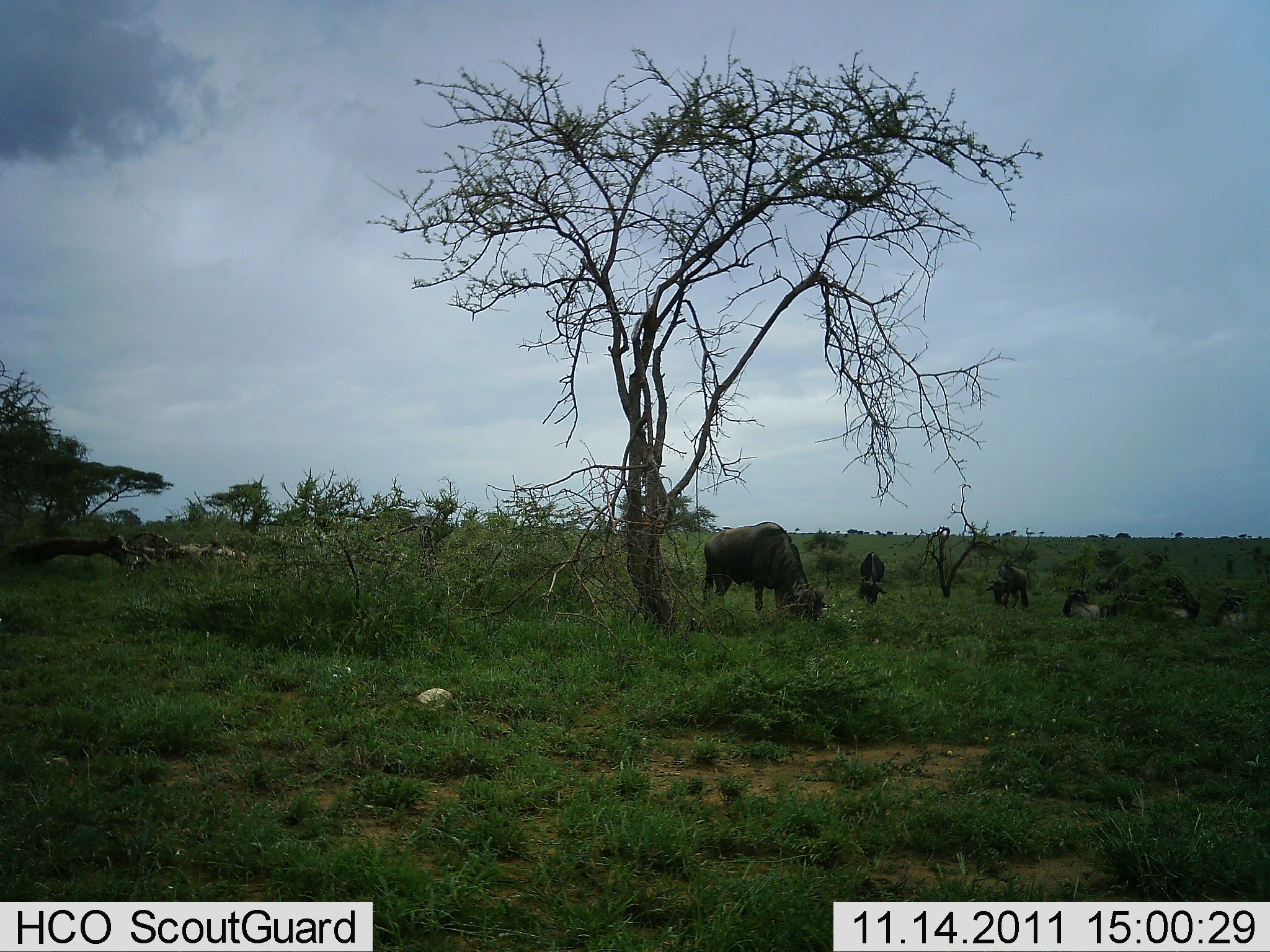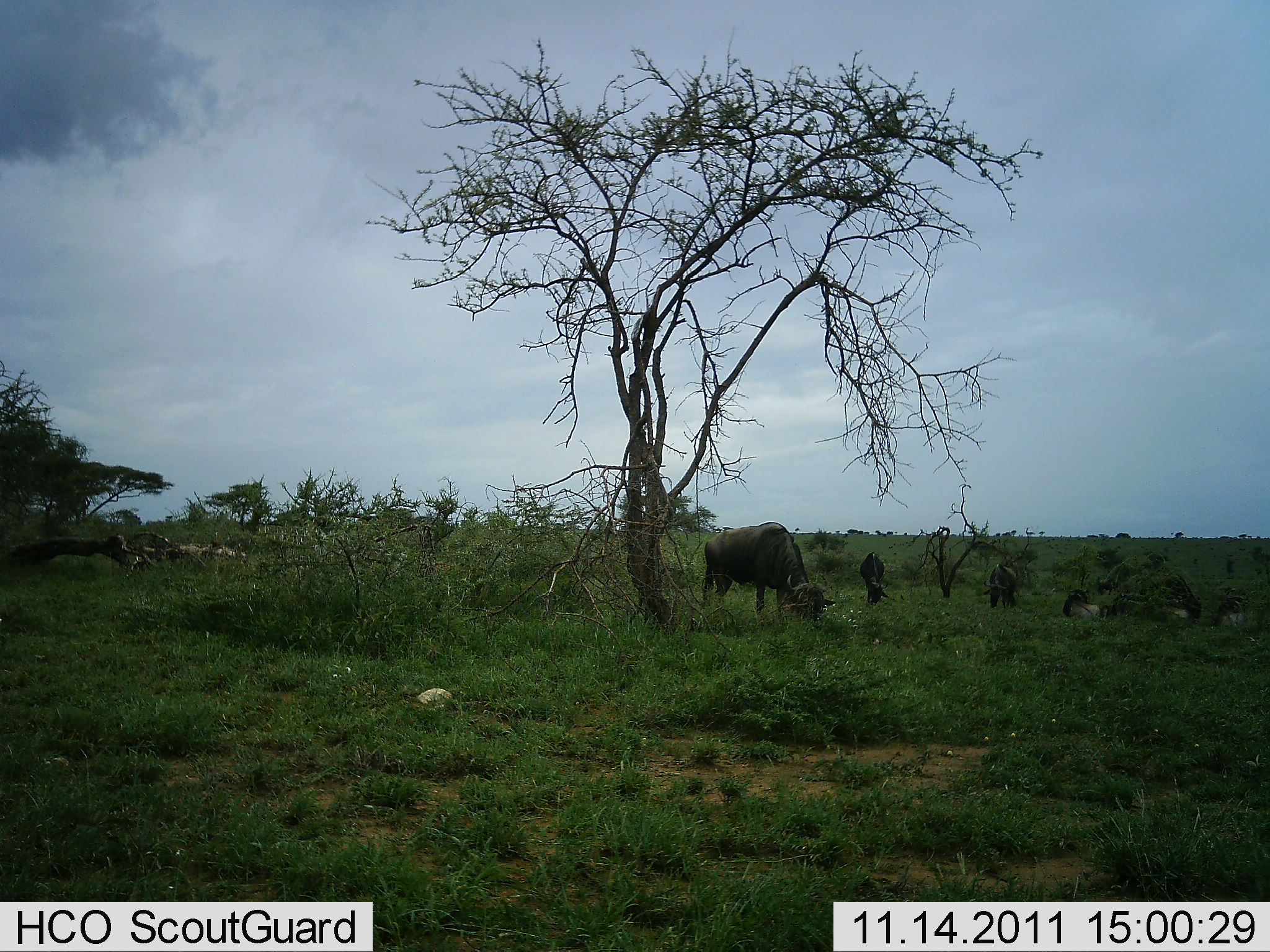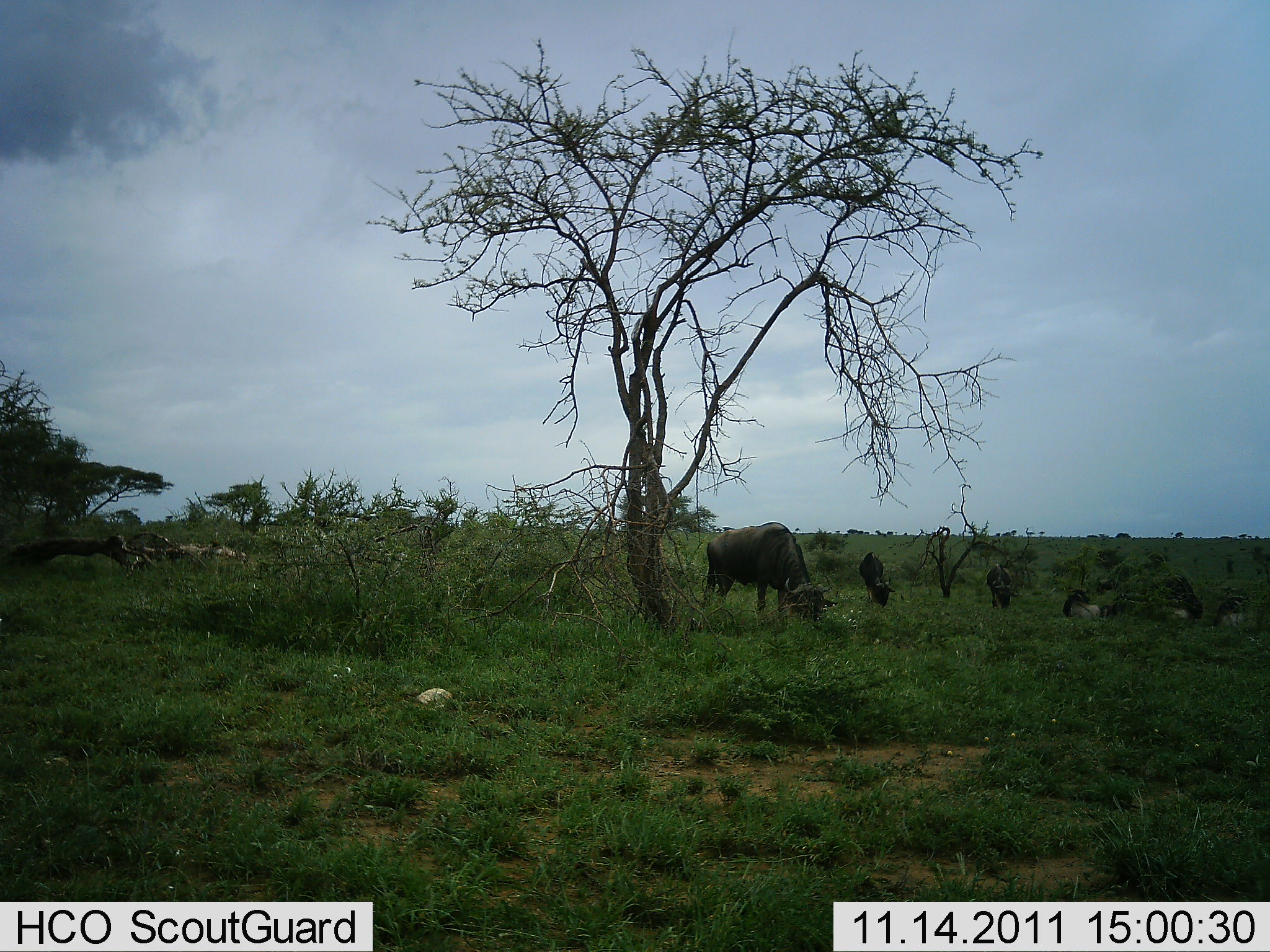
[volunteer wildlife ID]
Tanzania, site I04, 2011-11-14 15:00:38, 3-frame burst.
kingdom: Animalia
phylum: Chordata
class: Mammalia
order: Artiodactyla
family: Bovidae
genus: Connochaetes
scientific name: Connochaetes taurinus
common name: blue wildebeest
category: wildebeest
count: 4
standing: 23%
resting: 23%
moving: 8%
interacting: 0%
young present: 8%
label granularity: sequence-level